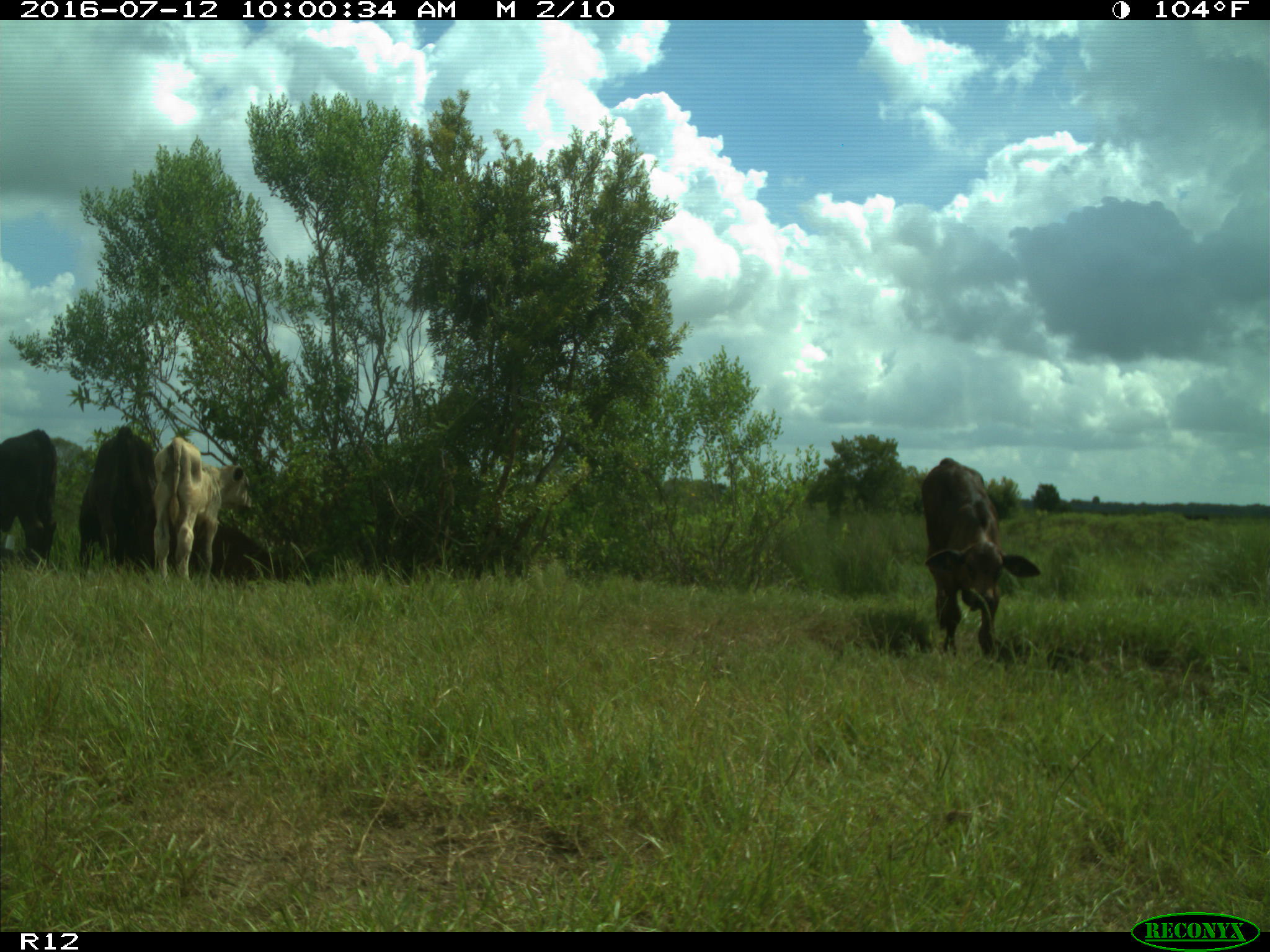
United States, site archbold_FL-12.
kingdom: Animalia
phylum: Chordata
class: Mammalia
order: Artiodactyla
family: Bovidae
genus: Bos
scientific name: Bos taurus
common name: domestic cow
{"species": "Bos taurus (domestic cow)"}